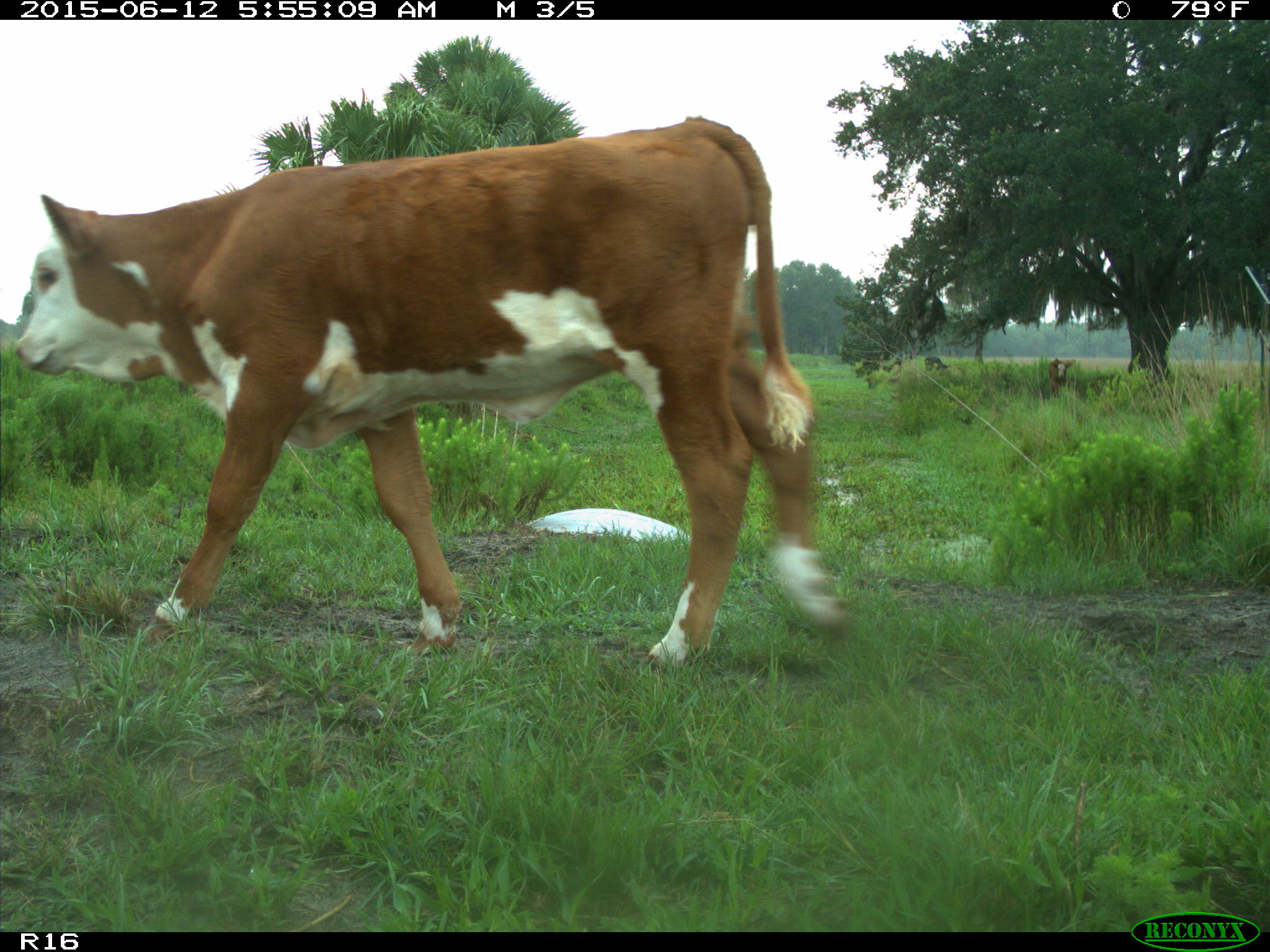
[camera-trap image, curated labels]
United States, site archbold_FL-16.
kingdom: Animalia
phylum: Chordata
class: Mammalia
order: Artiodactyla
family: Bovidae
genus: Bos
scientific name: Bos taurus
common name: domestic cow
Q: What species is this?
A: Bos taurus (domestic cow).